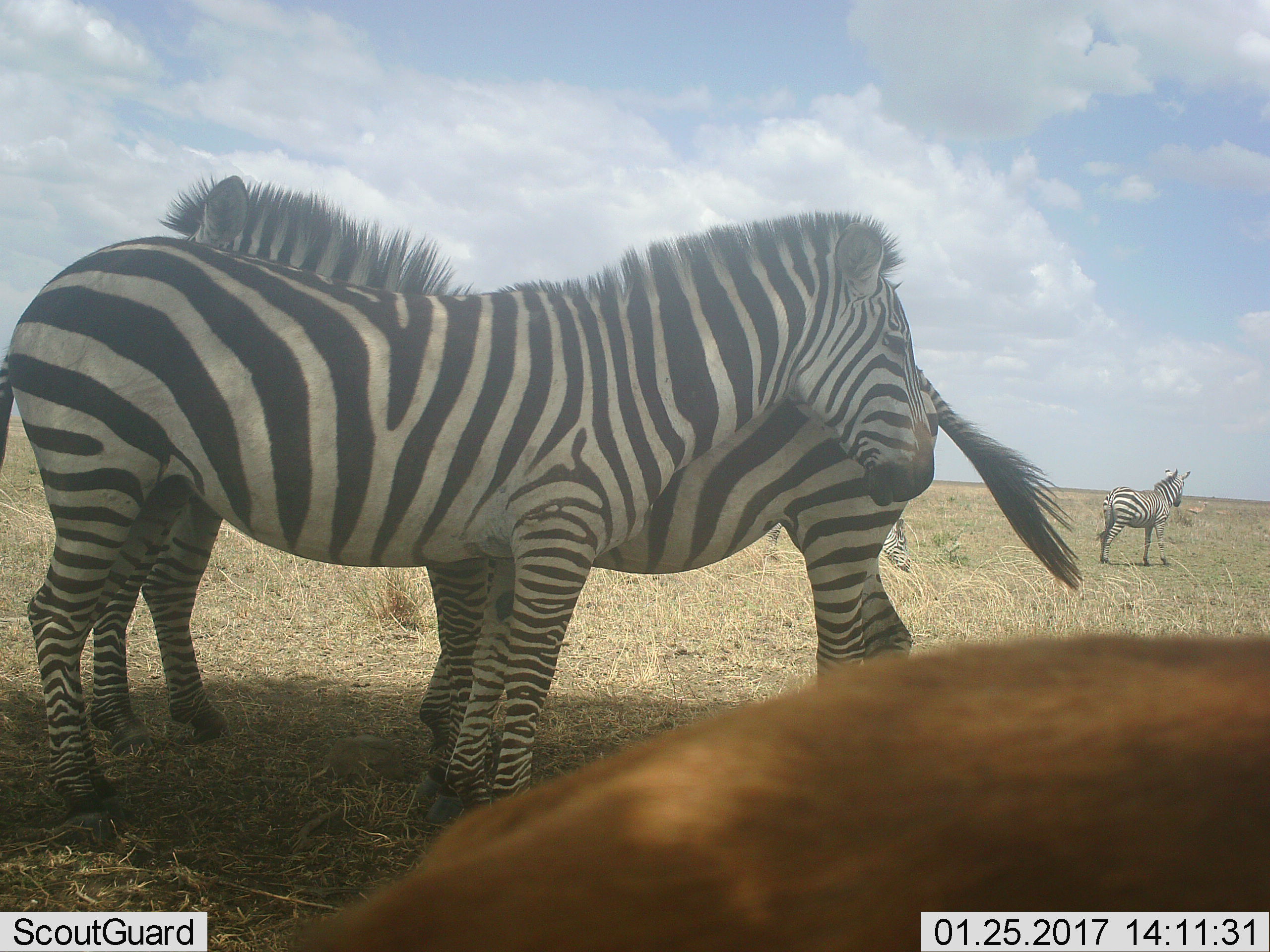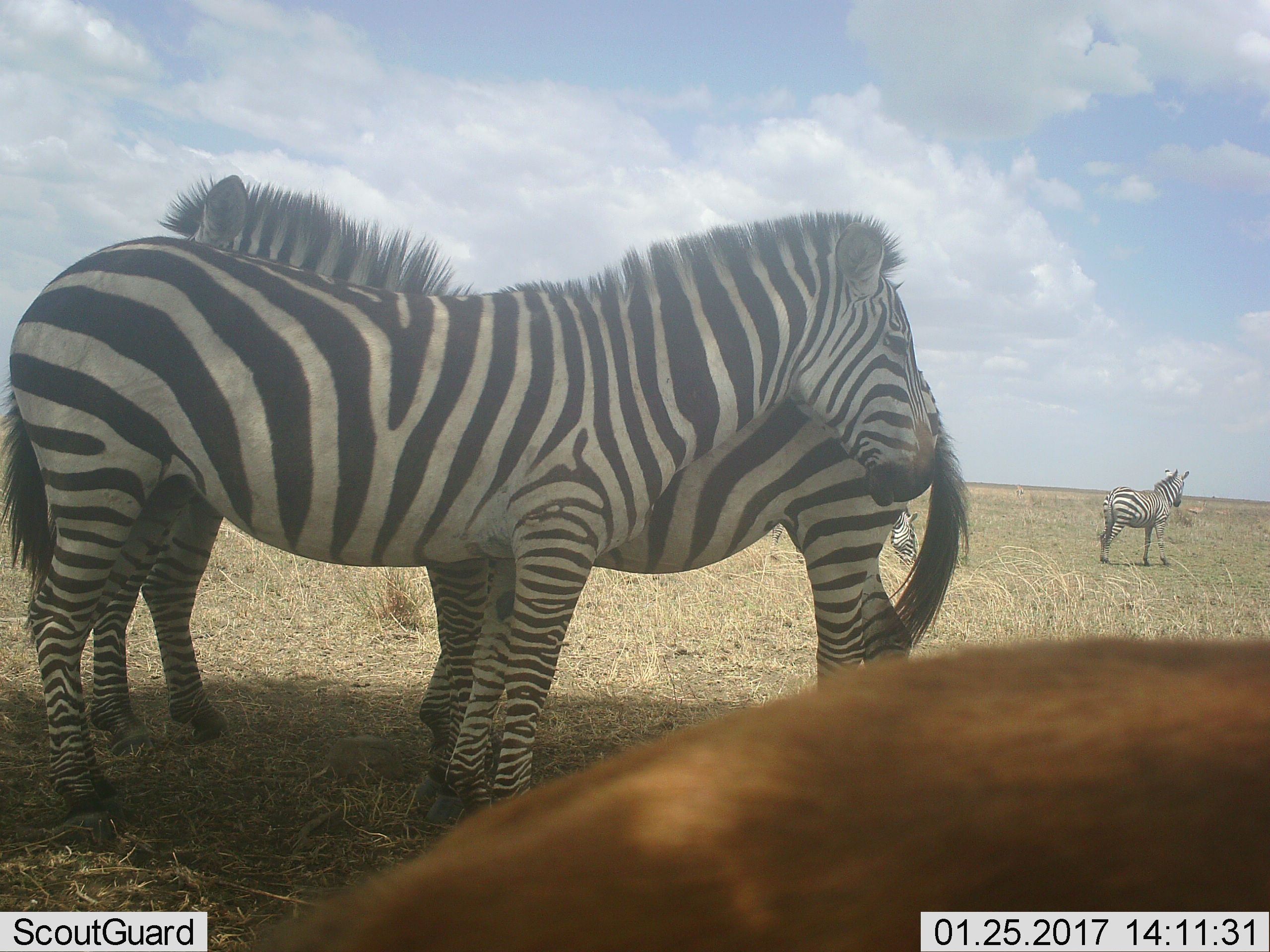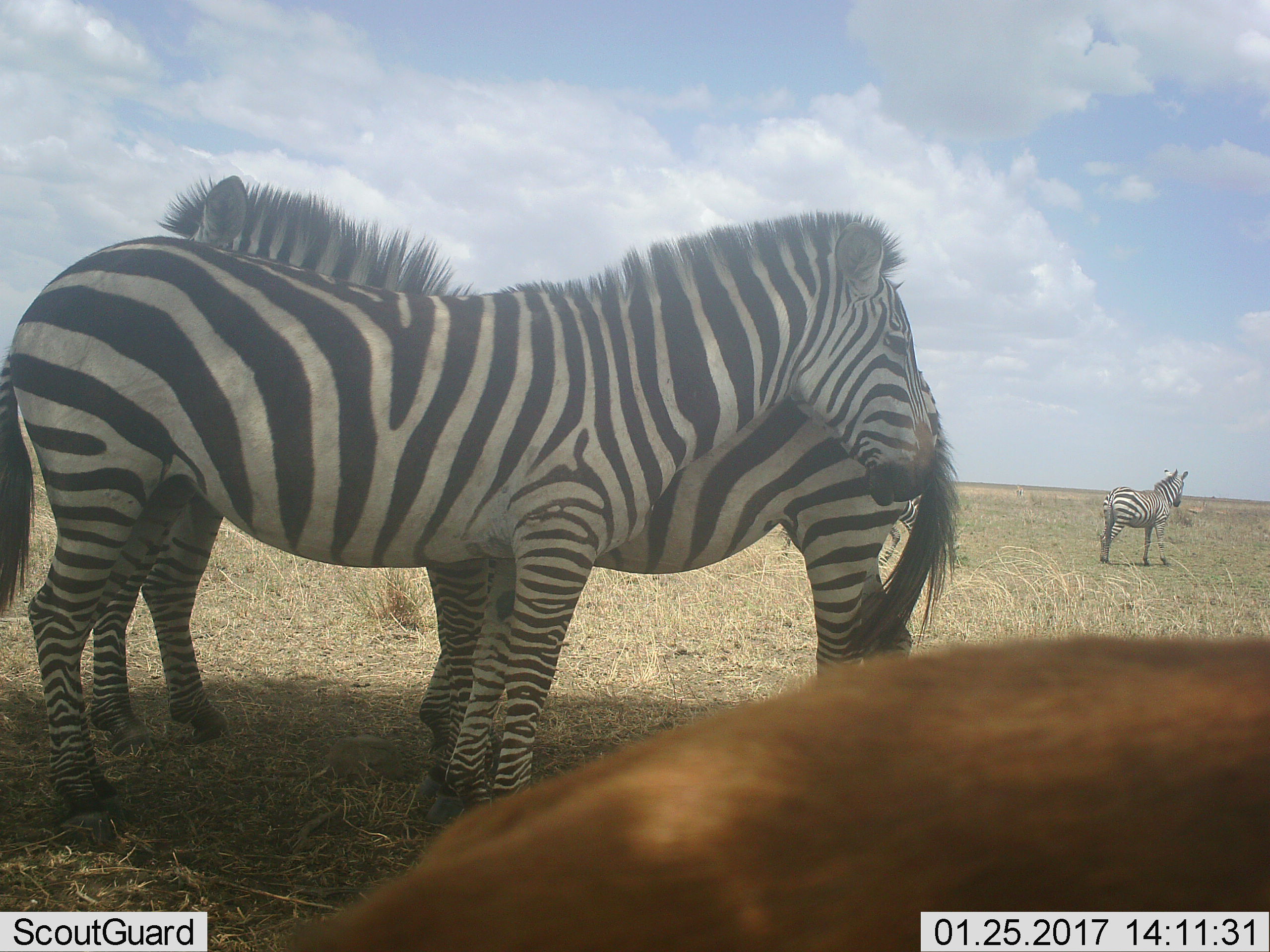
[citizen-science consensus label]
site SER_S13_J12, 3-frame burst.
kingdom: Animalia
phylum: Chordata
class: Mammalia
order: Perissodactyla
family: Equidae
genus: Equus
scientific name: Equus quagga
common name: plains zebra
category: zebraplains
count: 4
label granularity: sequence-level